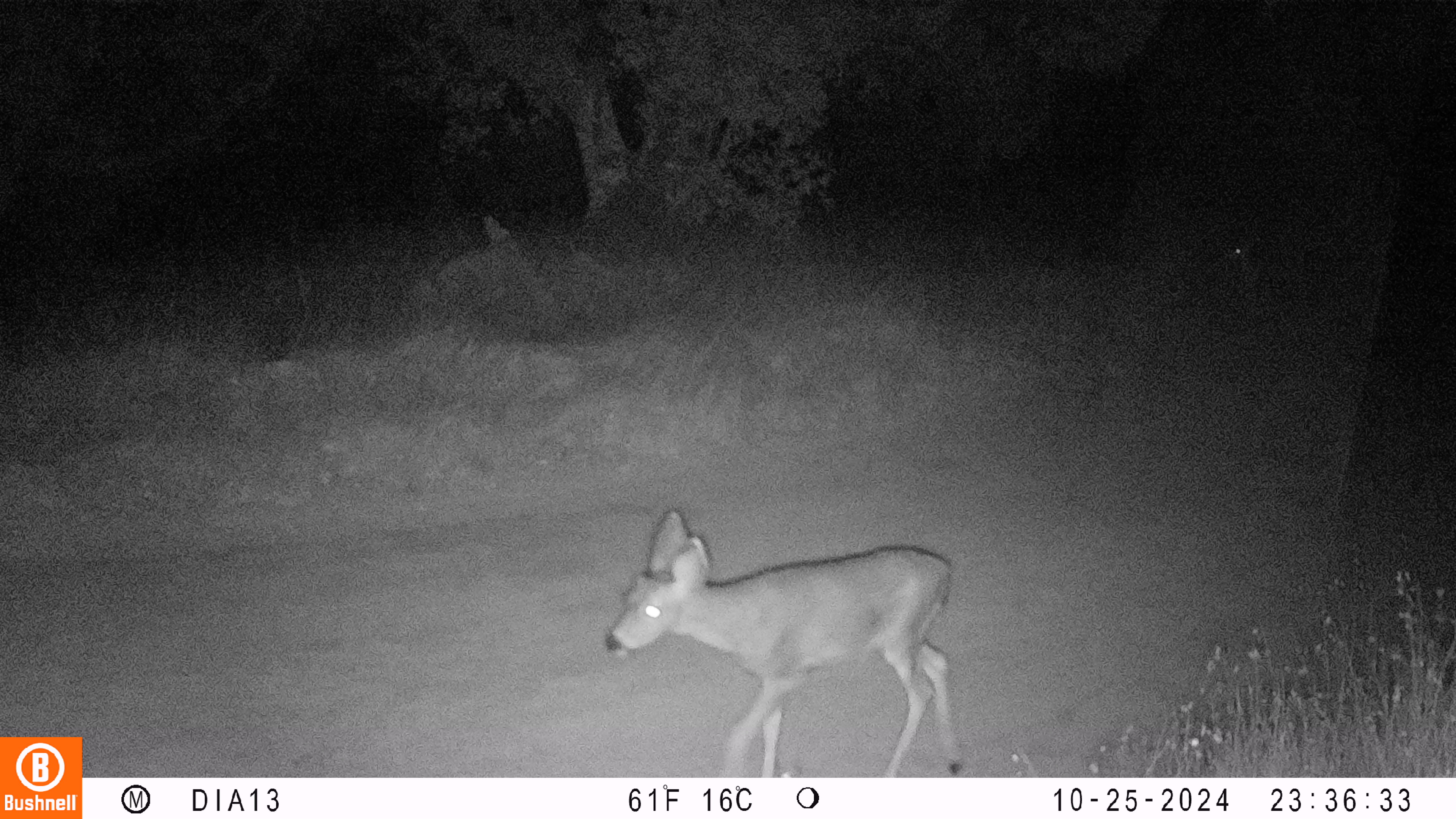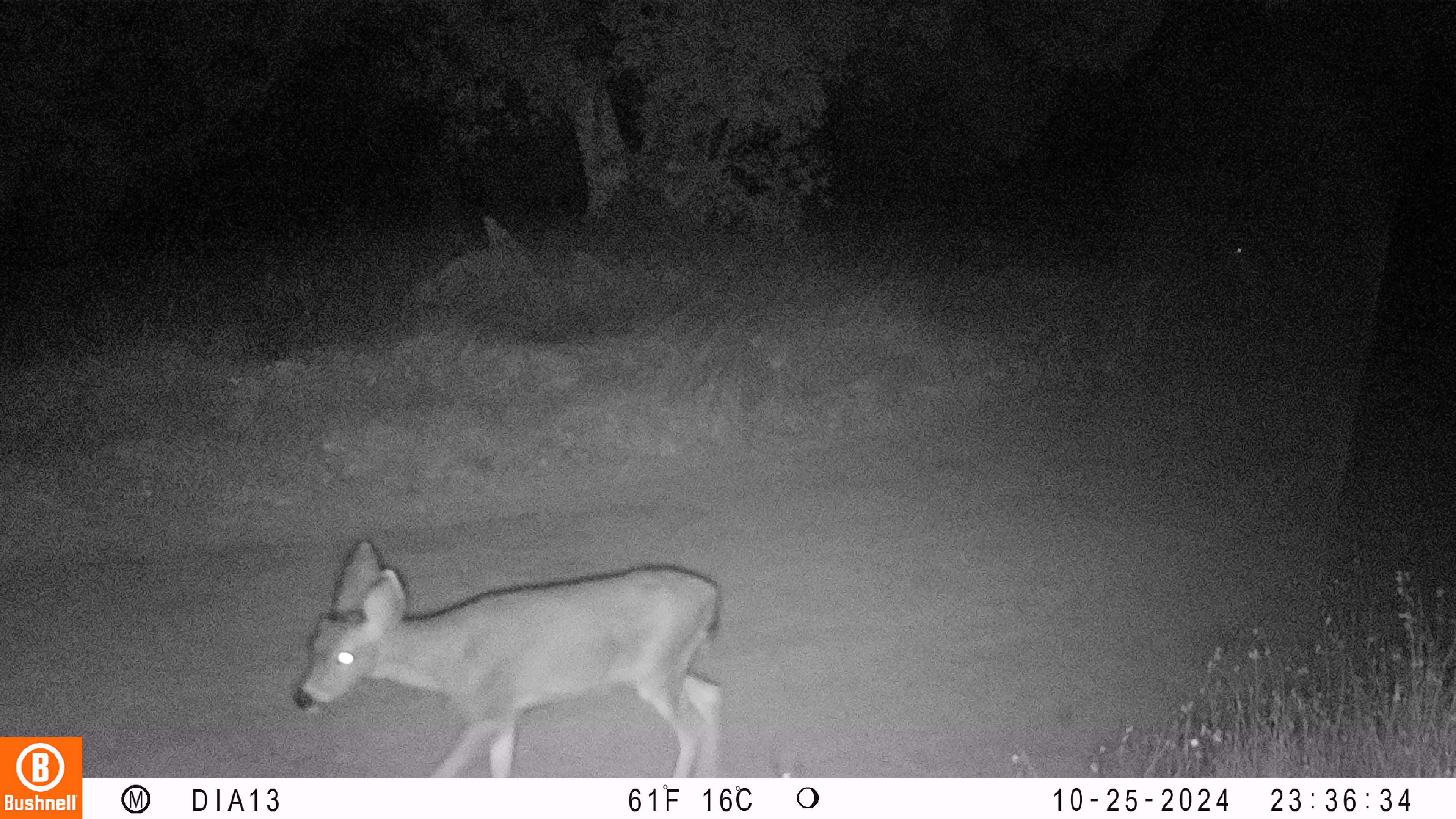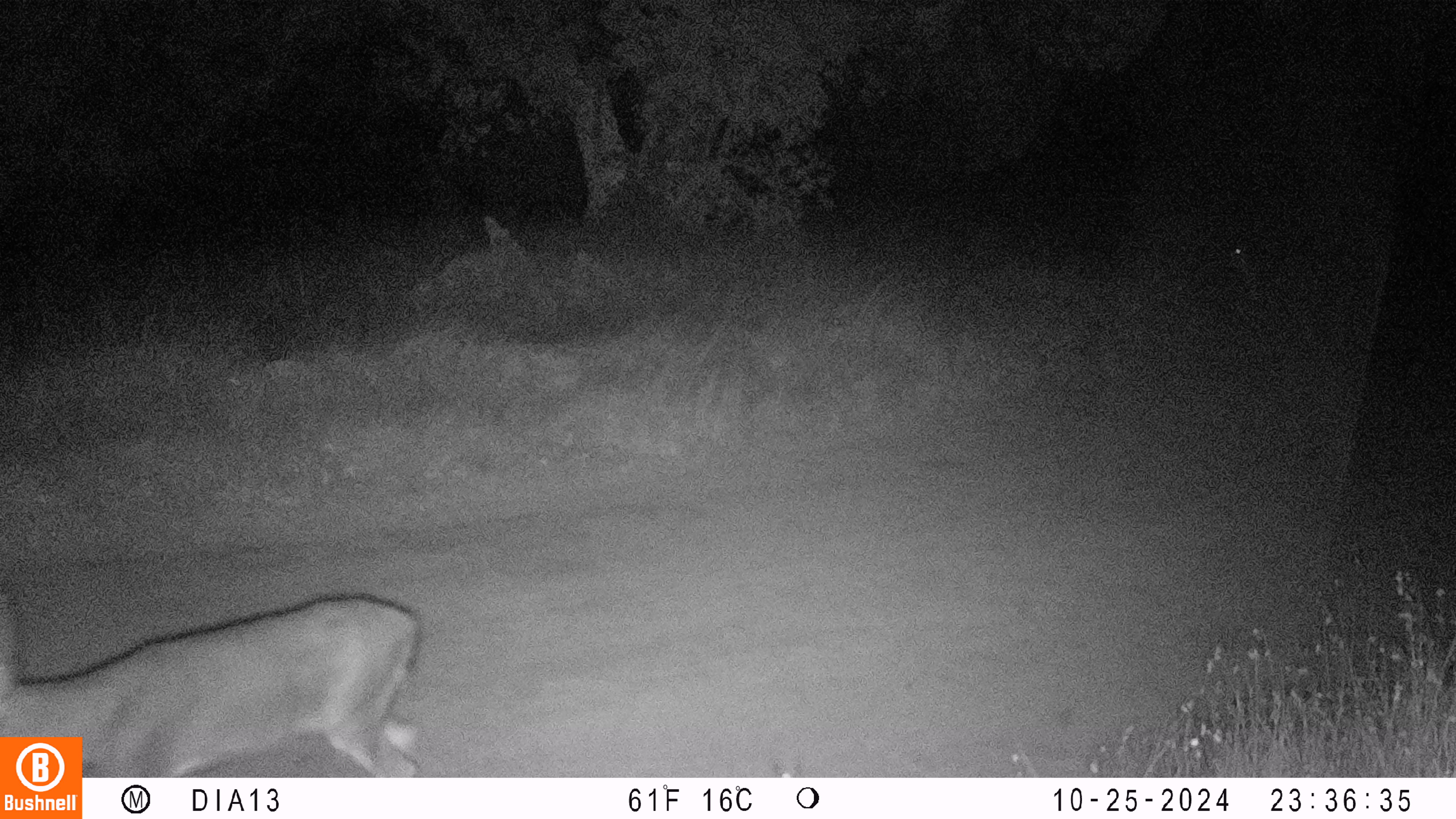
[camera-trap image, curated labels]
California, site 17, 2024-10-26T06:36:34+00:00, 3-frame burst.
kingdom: Animalia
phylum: Chordata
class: Mammalia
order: Artiodactyla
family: Cervidae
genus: Odocoileus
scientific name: Odocoileus hemionus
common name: mule deer